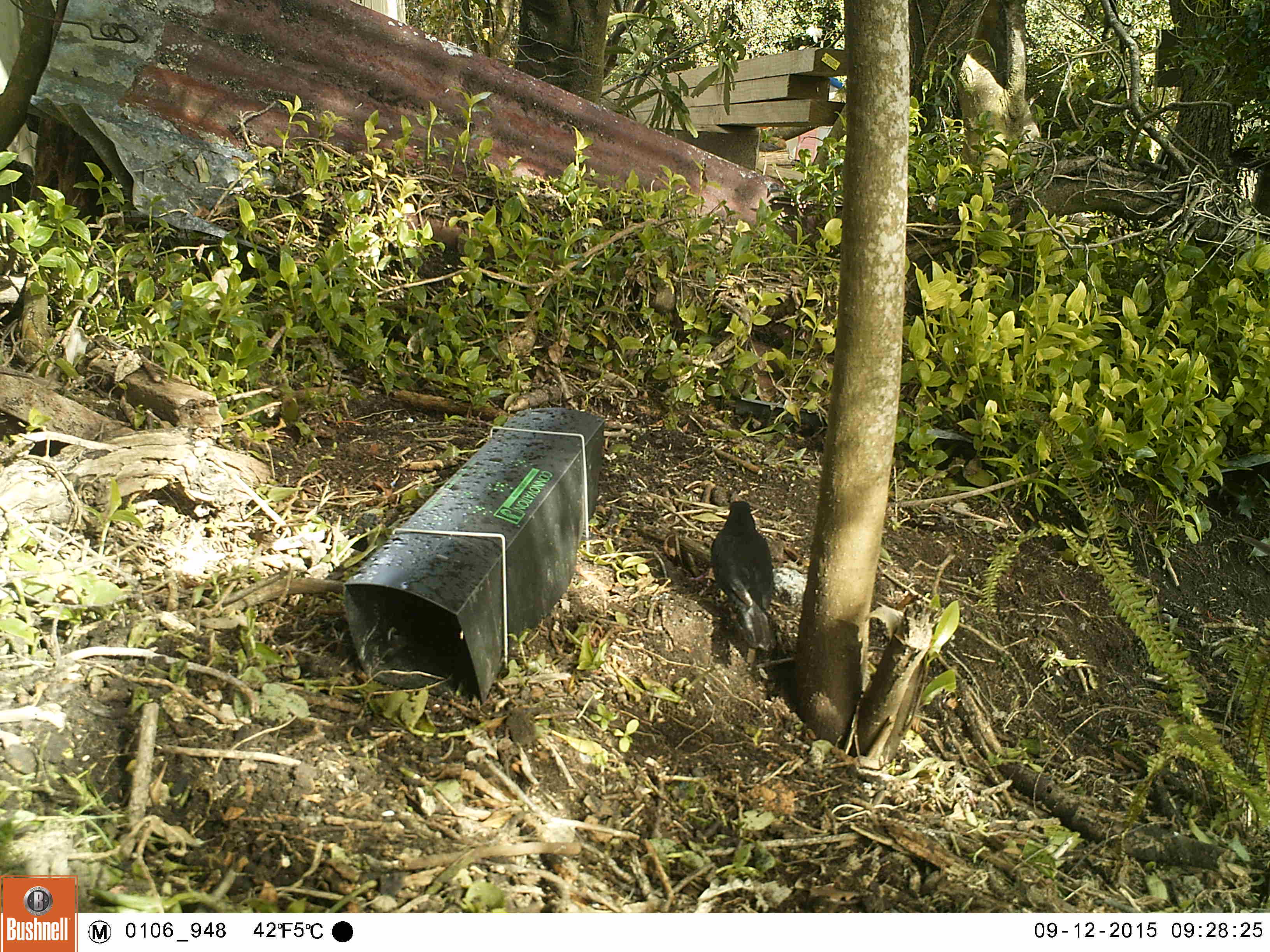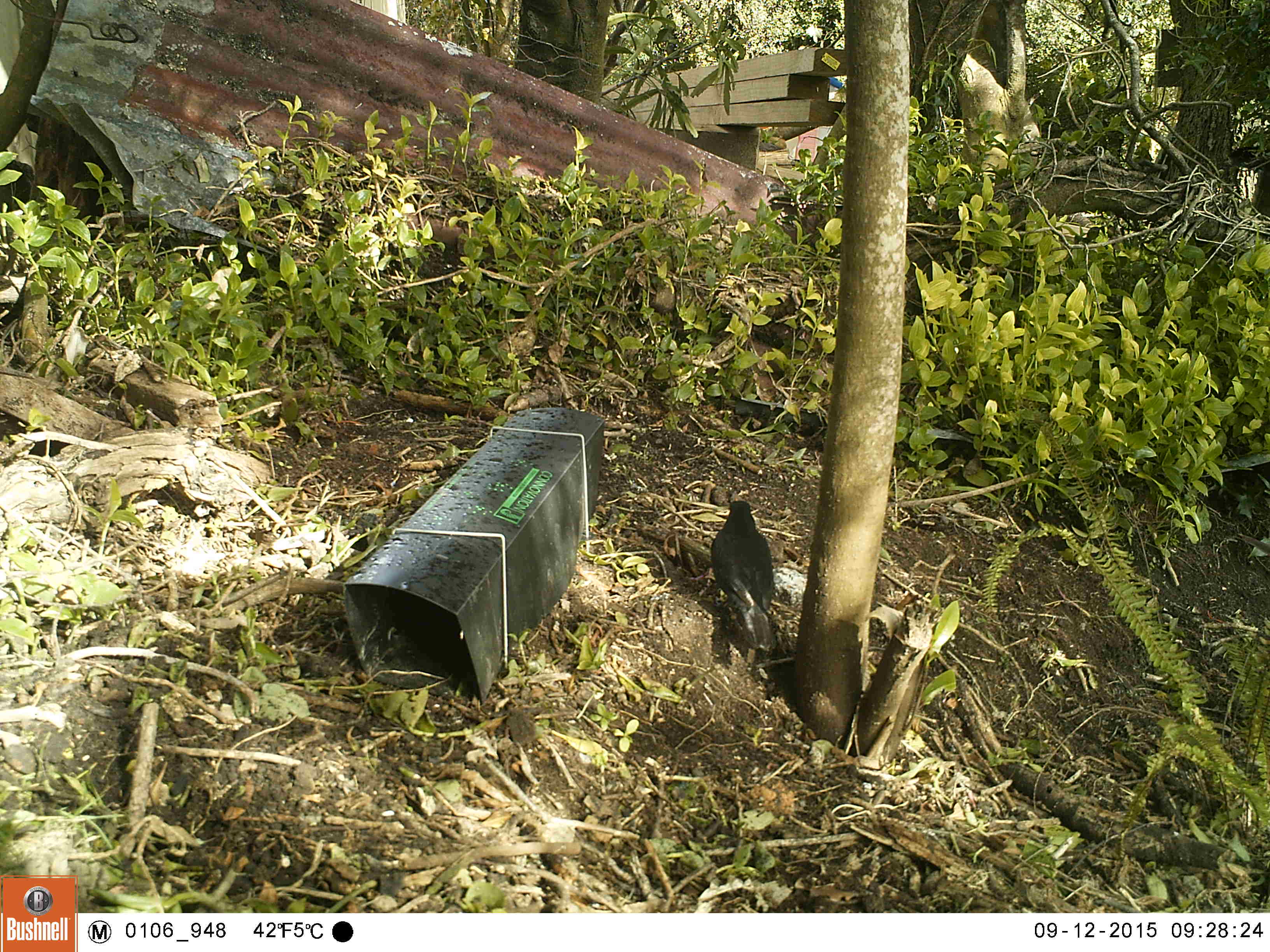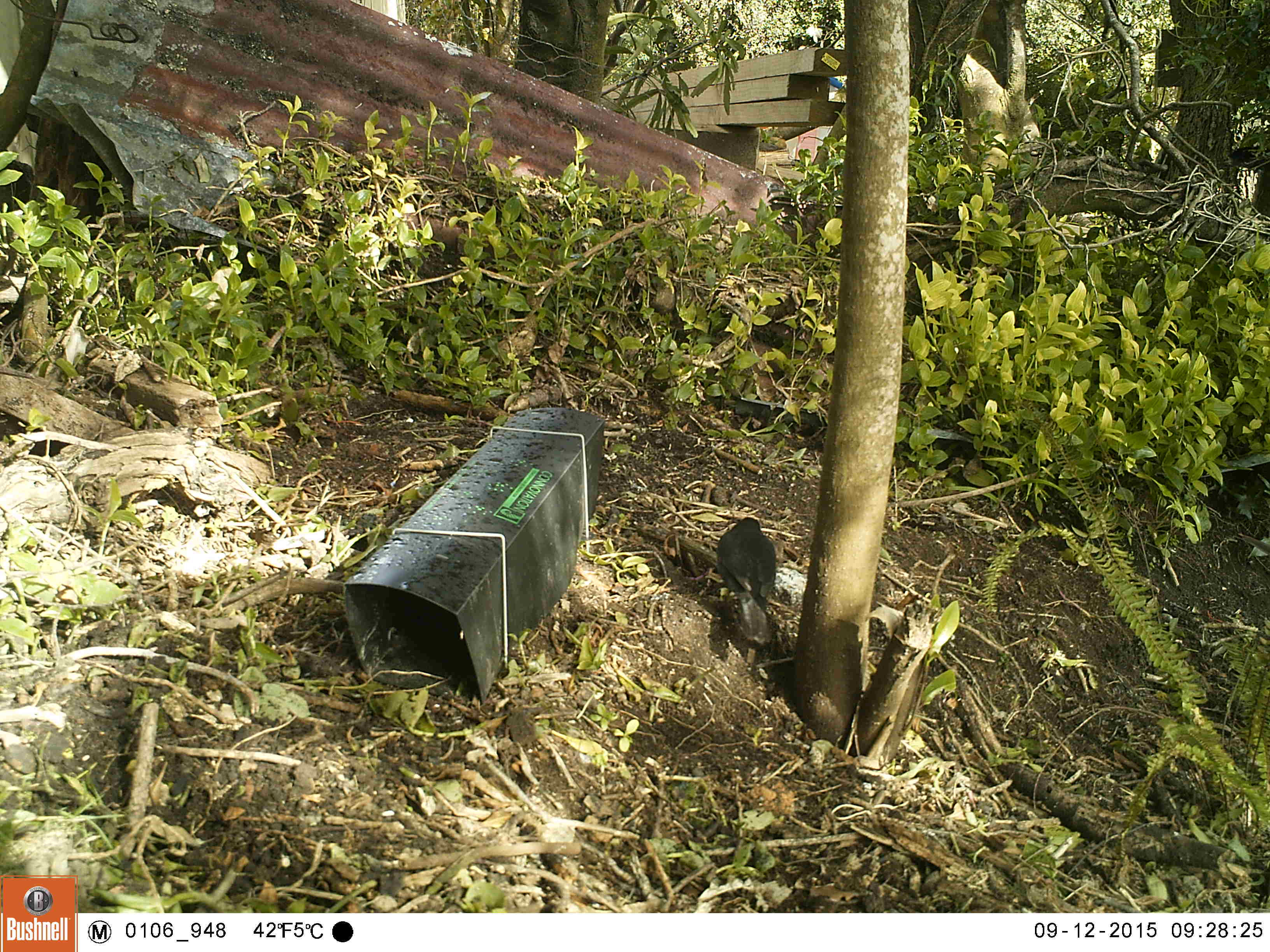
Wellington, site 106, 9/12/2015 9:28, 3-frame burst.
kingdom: Animalia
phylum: Chordata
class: Aves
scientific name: Aves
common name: bird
Bird (Aves).